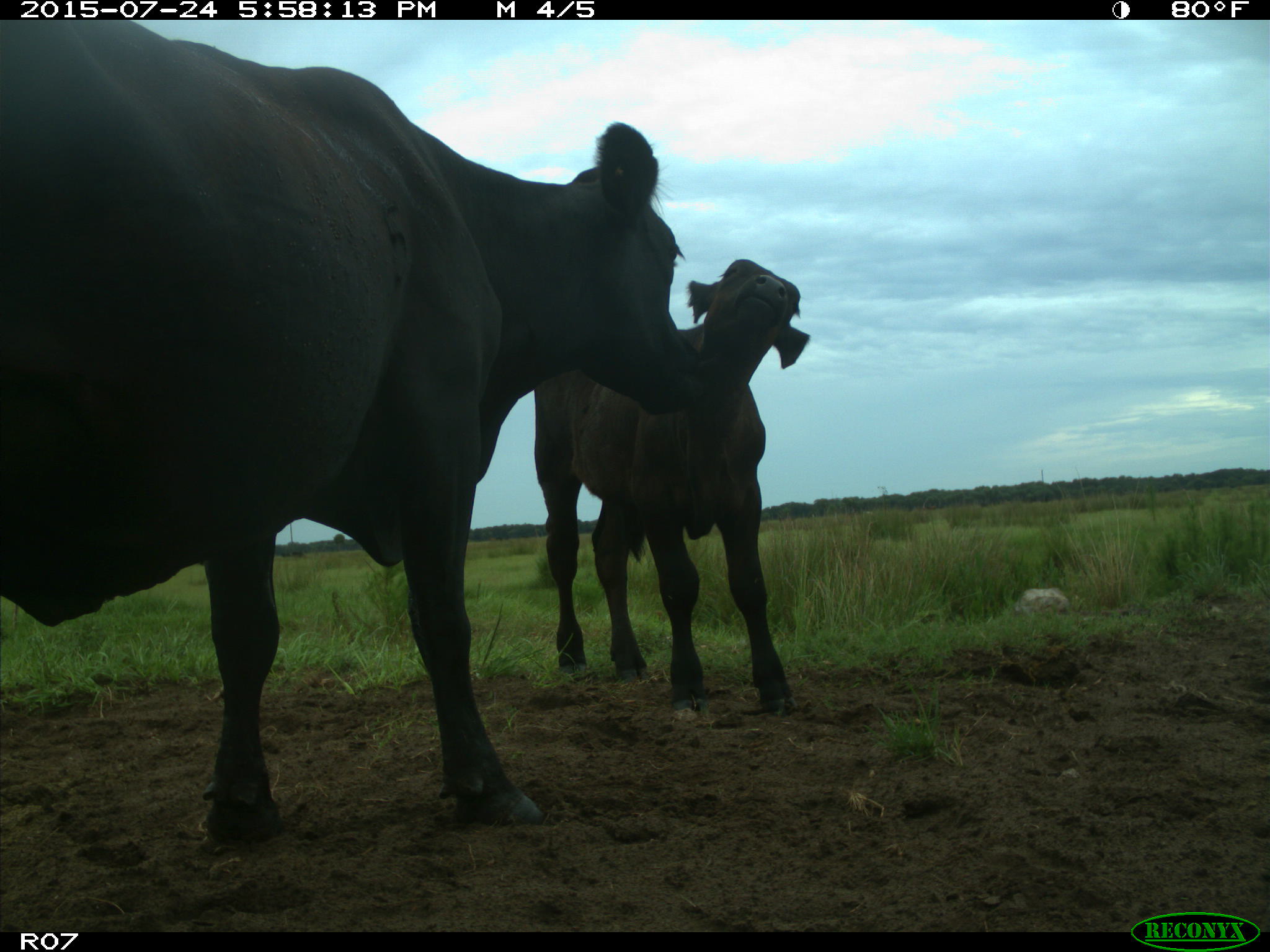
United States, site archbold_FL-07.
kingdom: Animalia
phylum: Chordata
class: Mammalia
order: Artiodactyla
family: Bovidae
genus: Bos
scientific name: Bos taurus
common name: domestic cow